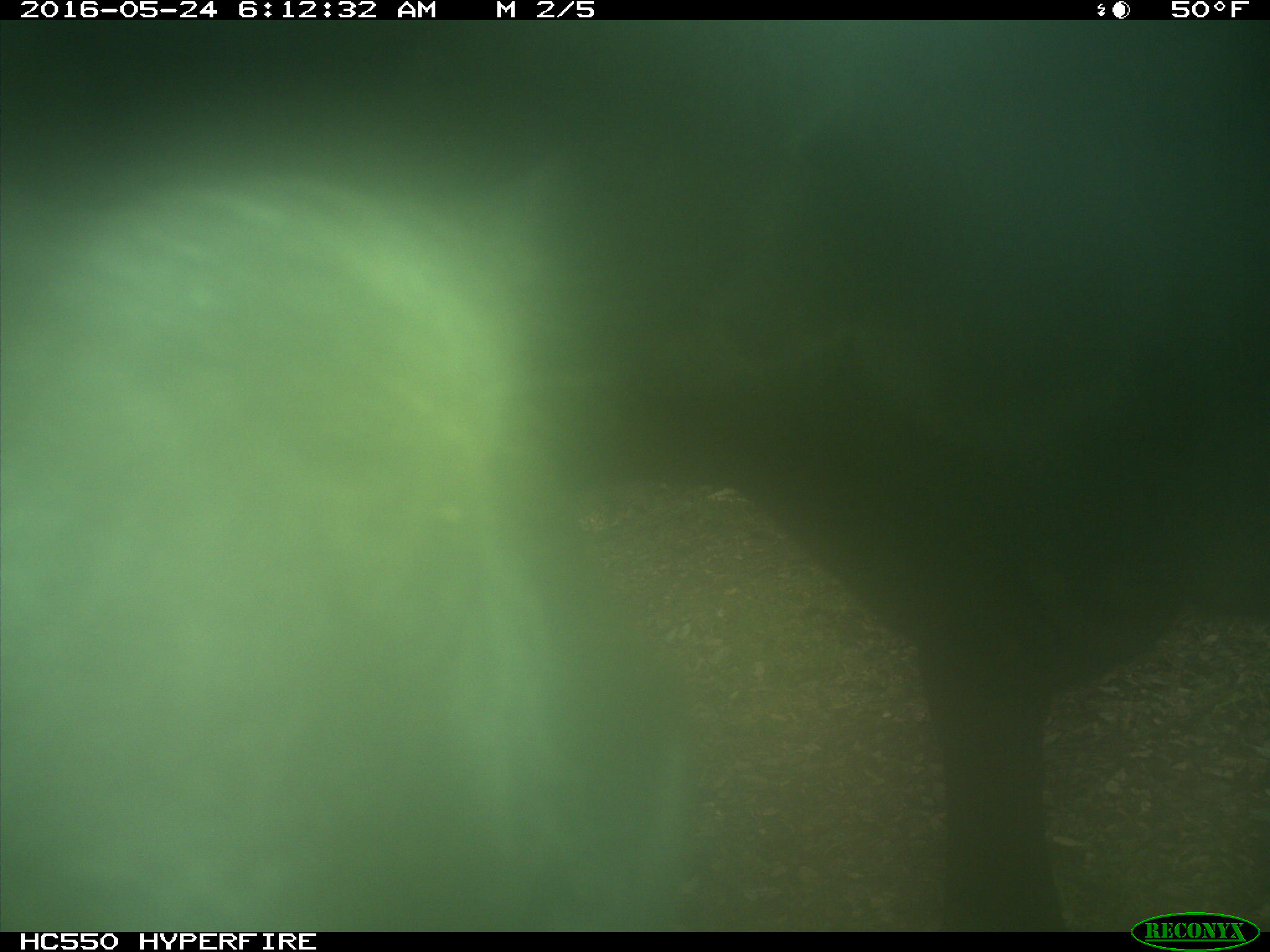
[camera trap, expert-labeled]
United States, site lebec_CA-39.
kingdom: Animalia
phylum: Chordata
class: Mammalia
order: Artiodactyla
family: Bovidae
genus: Bos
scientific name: Bos taurus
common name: domestic cow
Bos taurus (domestic cow).